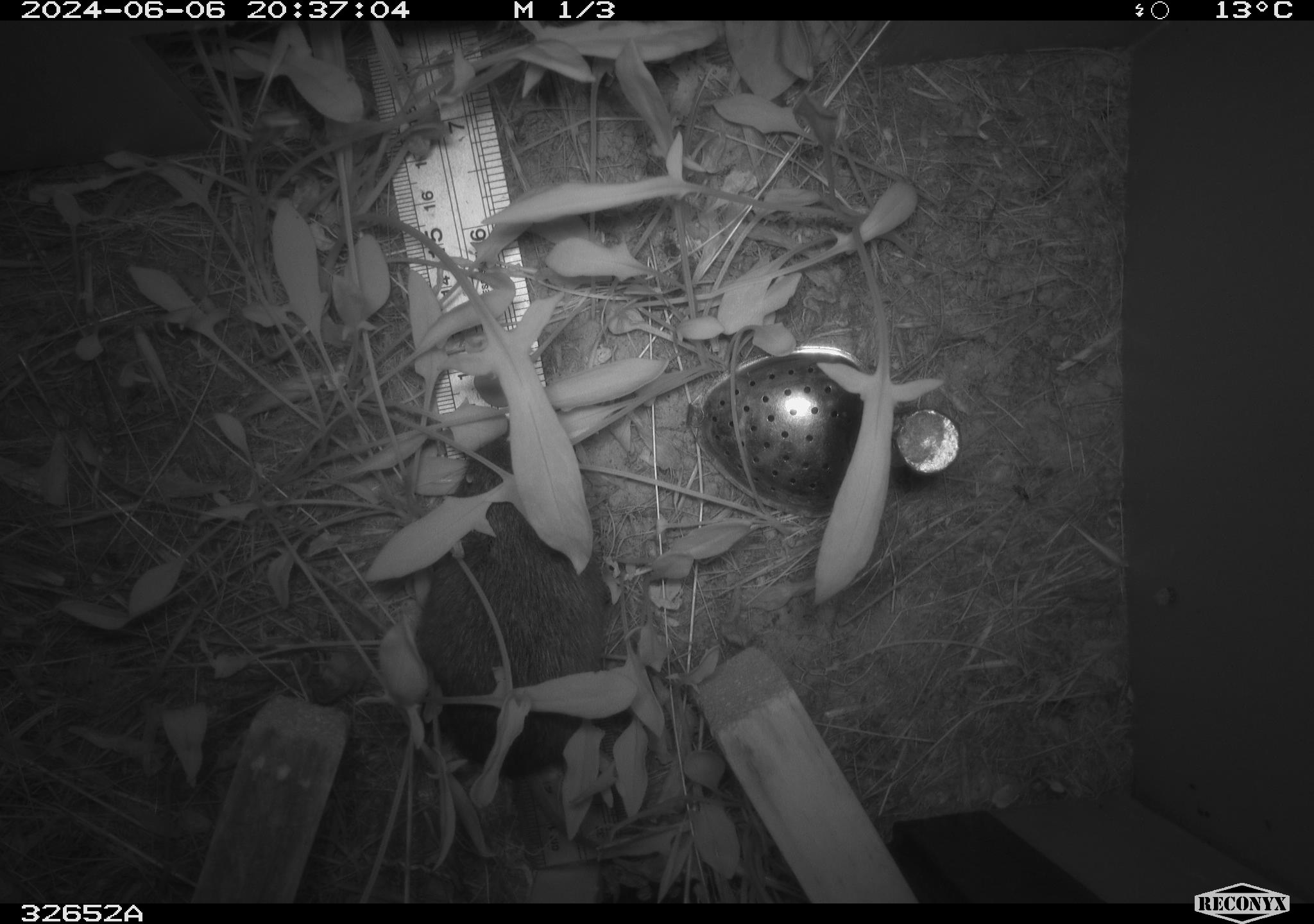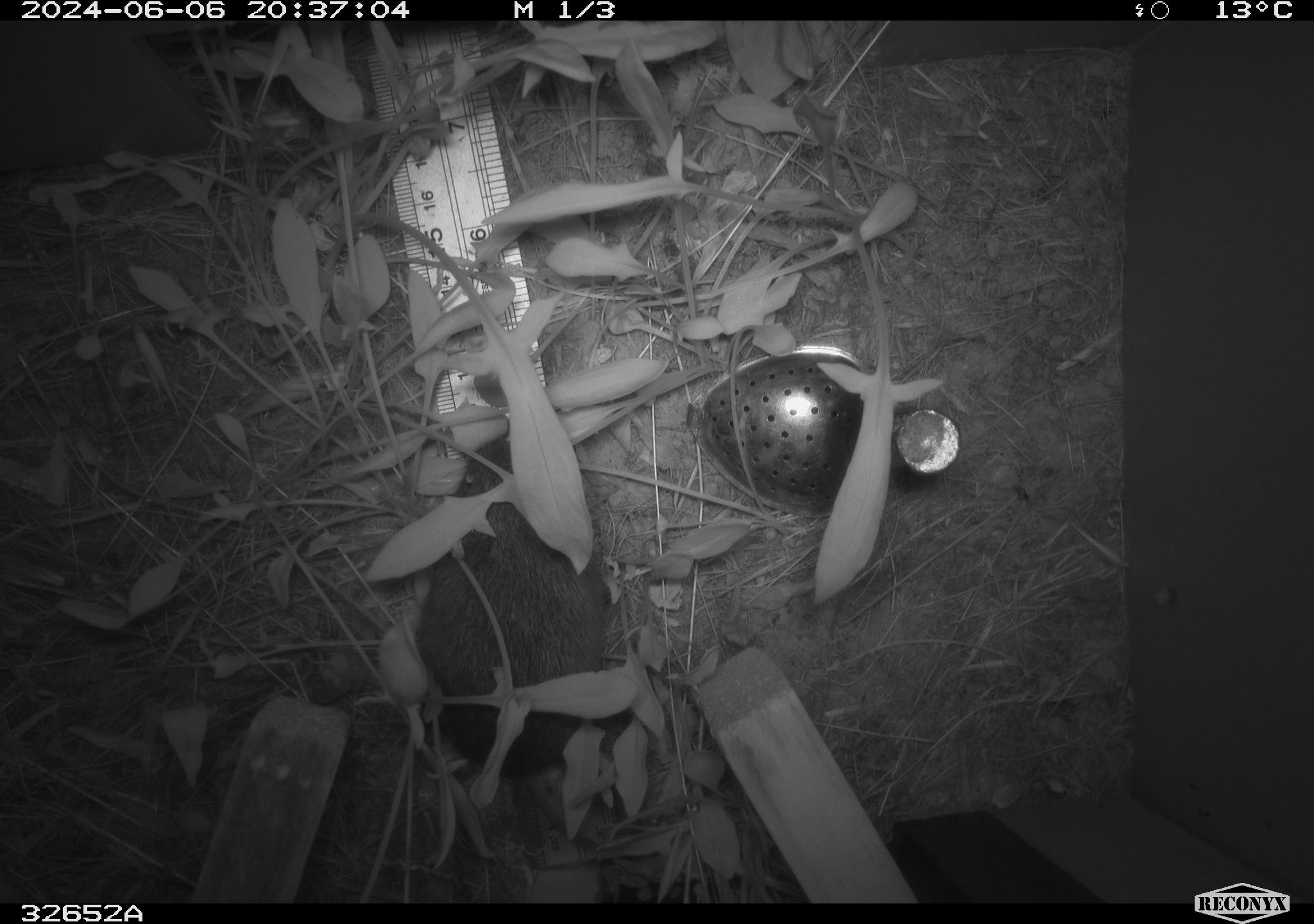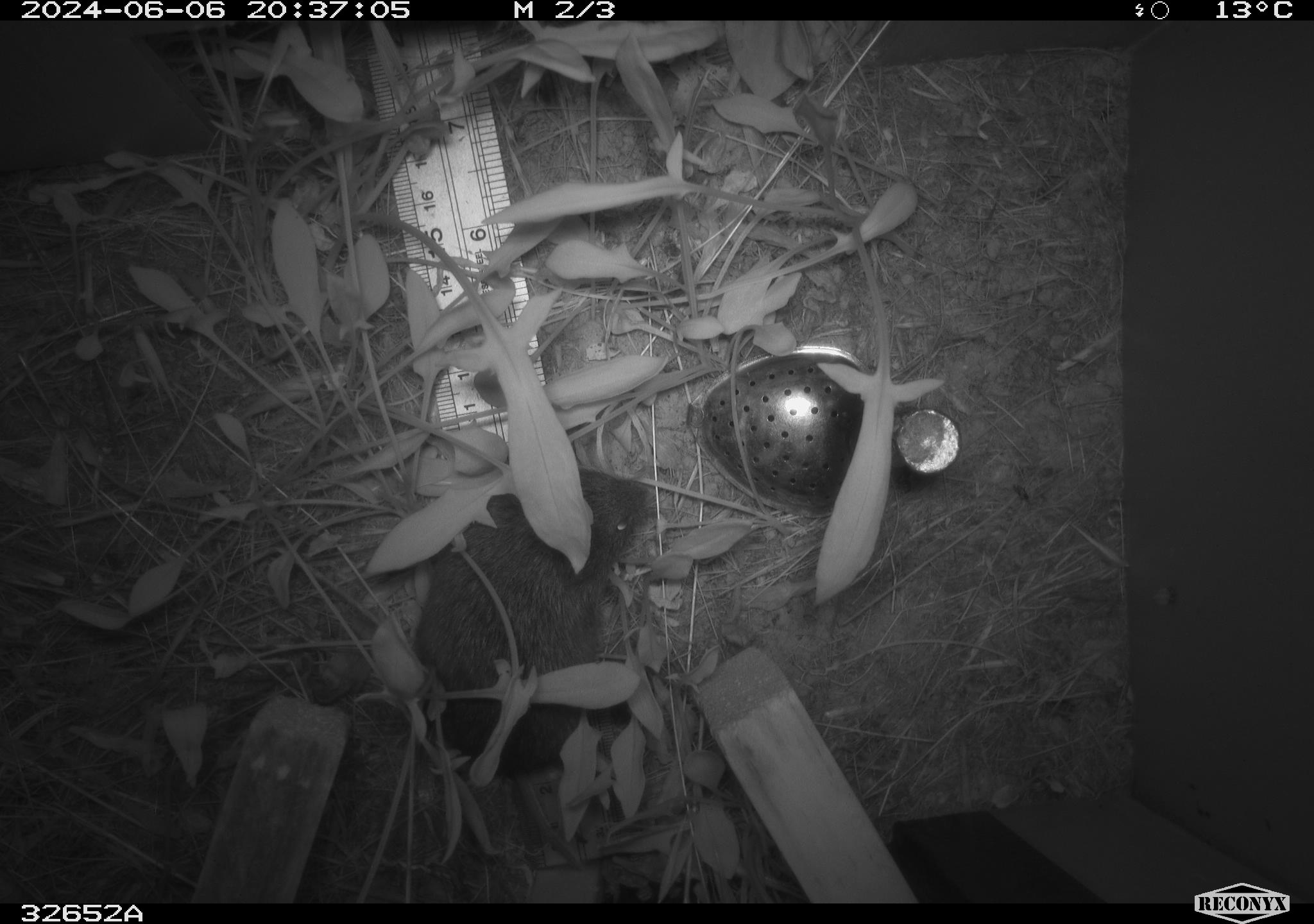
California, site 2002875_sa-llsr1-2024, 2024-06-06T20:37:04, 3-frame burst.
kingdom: Animalia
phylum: Chordata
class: Mammalia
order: Rodentia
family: Cricetidae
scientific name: Arvicolinae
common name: voles, lemmings, and muskrats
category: arvicolinae subfamily